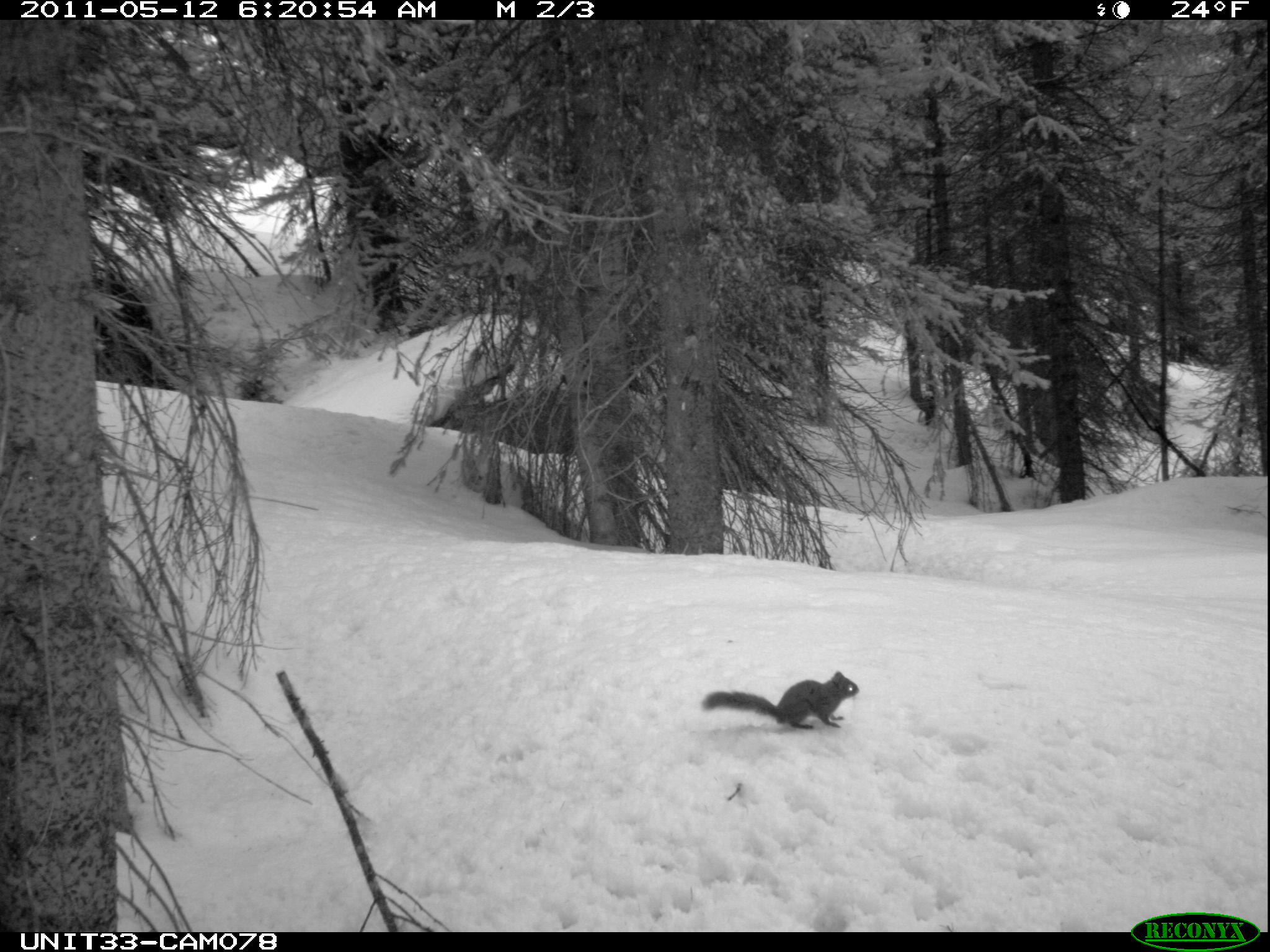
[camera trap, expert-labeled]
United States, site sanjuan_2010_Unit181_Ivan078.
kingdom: Animalia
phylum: Chordata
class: Mammalia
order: Rodentia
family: Sciuridae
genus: Tamiasciurus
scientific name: Tamiasciurus hudsonicus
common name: american red squirrel